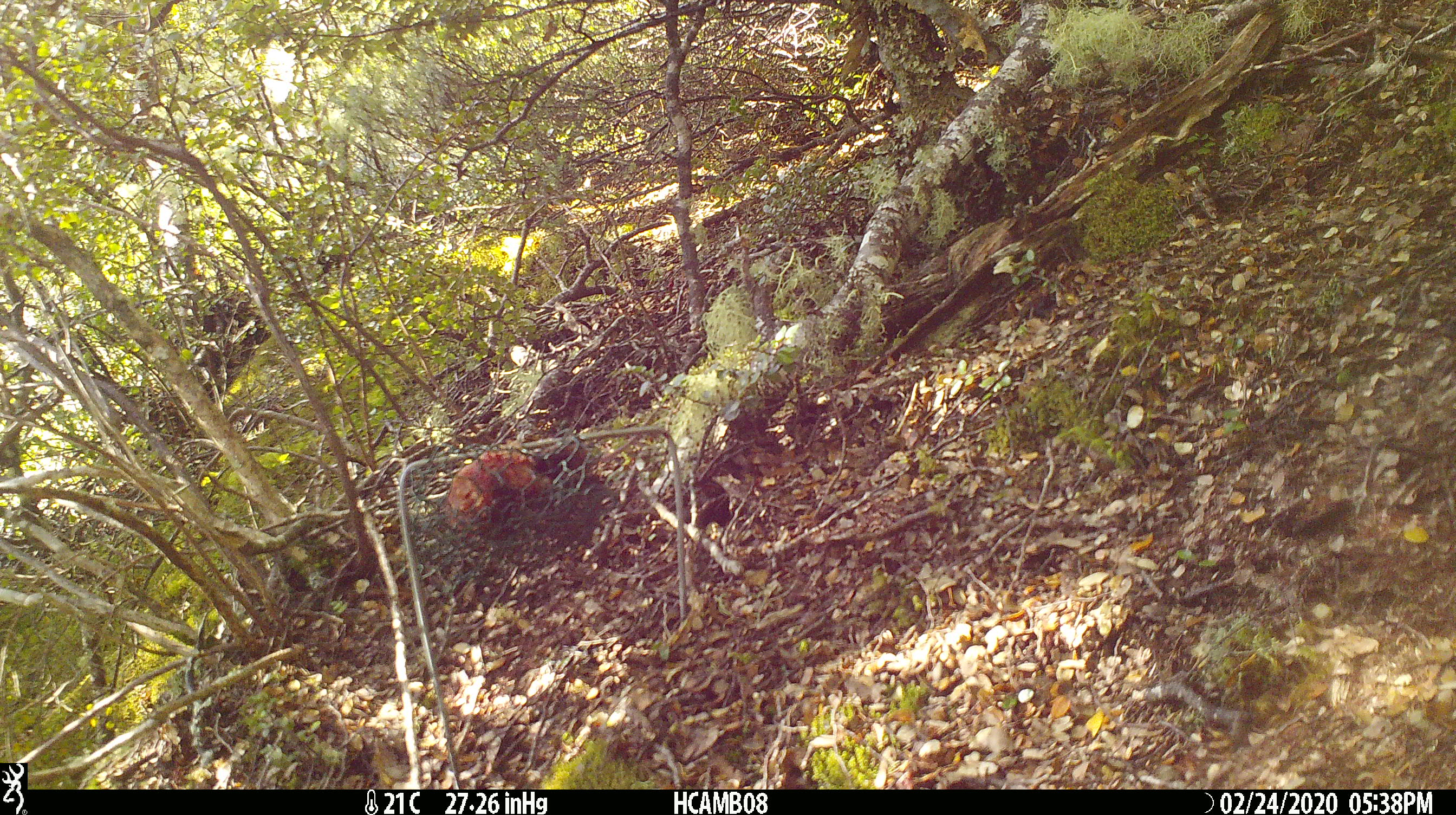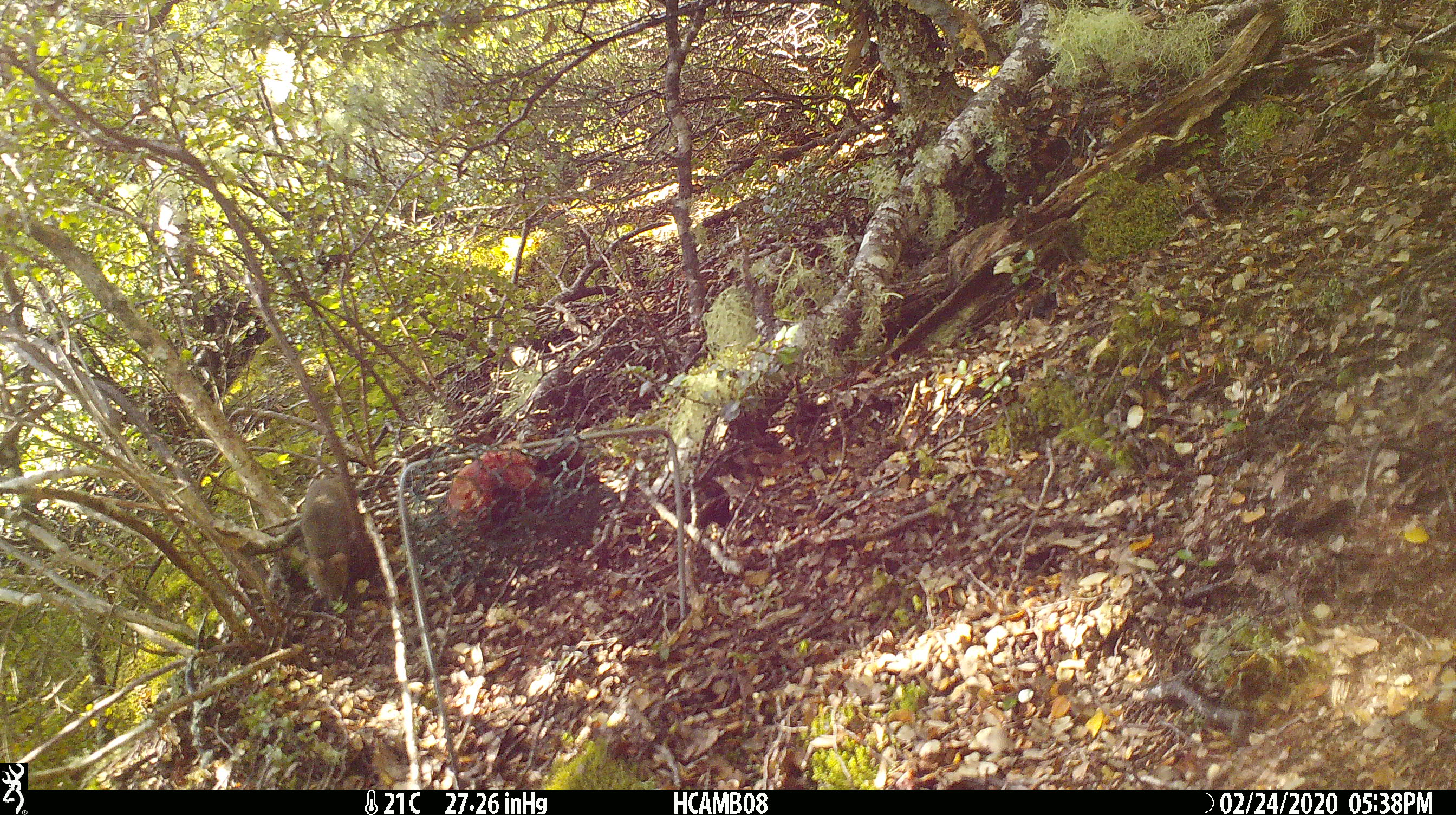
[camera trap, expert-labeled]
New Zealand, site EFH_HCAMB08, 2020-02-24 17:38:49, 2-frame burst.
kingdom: Animalia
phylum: Chordata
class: Mammalia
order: Rodentia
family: Muridae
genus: Mus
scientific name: Mus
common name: mouse